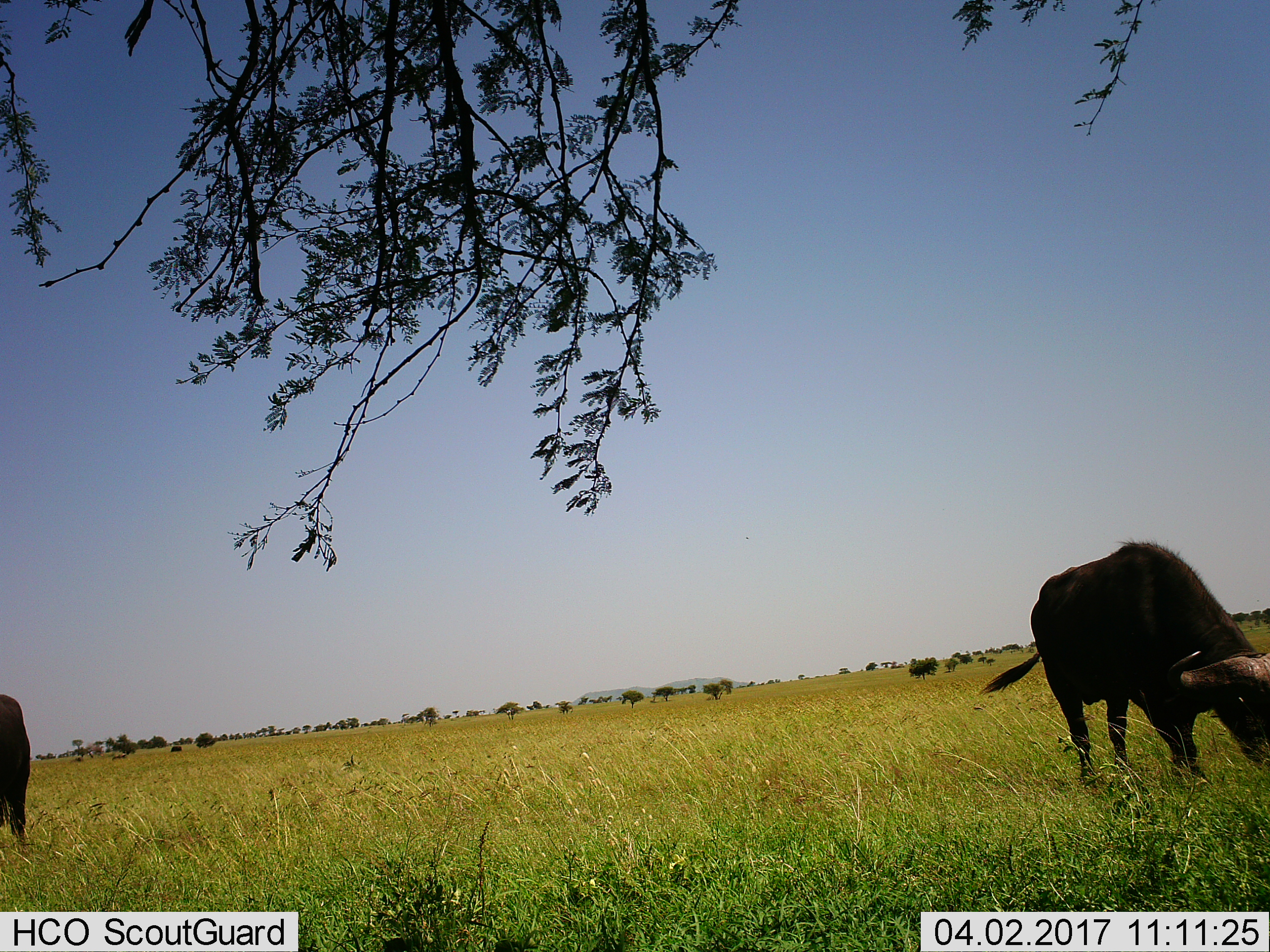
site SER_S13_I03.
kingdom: Animalia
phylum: Chordata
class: Mammalia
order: Artiodactyla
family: Bovidae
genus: Syncerus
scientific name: Syncerus caffer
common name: african buffalo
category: buffalo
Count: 2.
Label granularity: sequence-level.